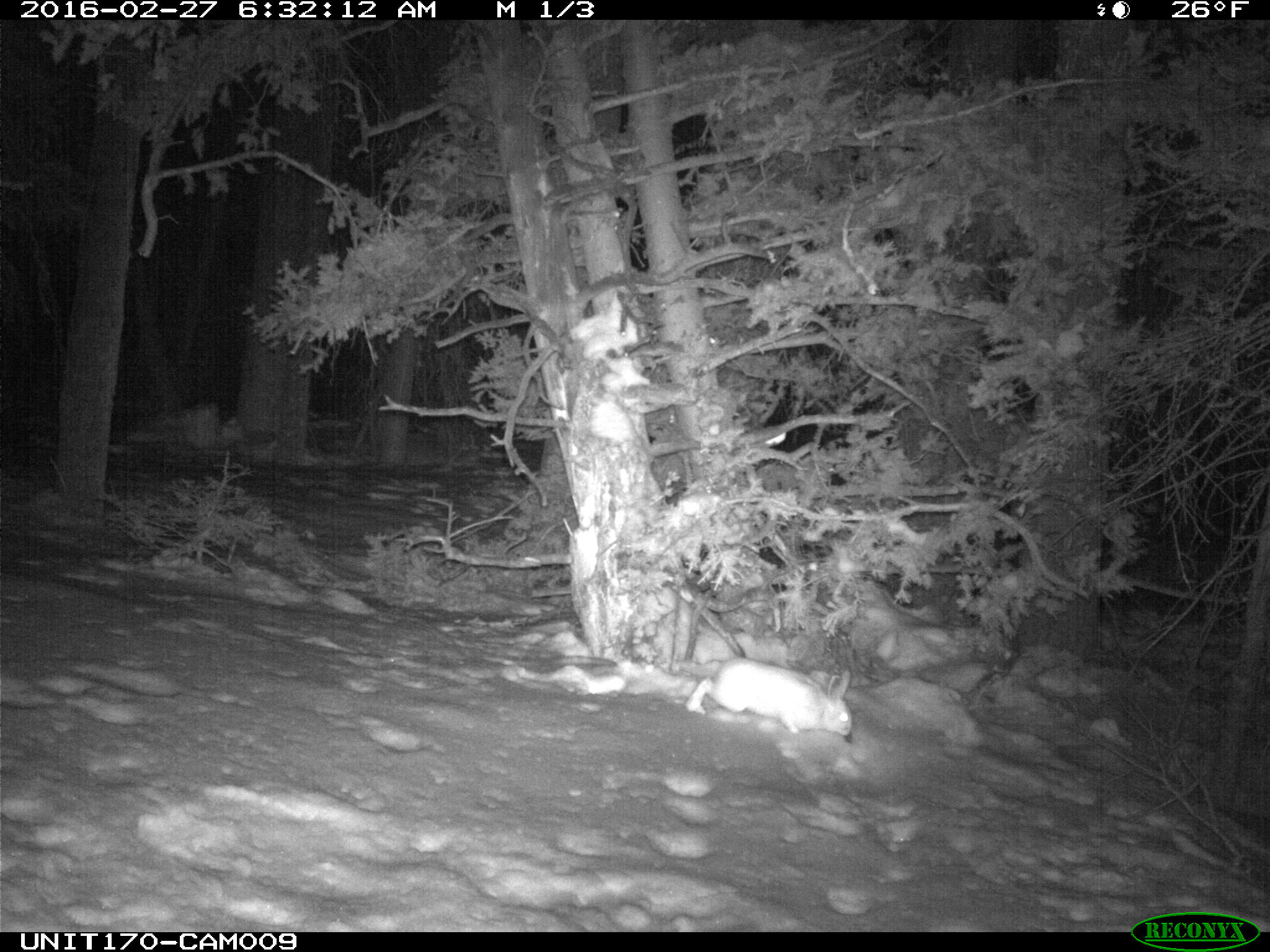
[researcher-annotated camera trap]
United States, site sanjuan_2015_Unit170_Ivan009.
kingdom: Animalia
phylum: Chordata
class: Mammalia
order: Lagomorpha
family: Leporidae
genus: Lepus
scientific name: Lepus americanus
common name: snowshoe hare